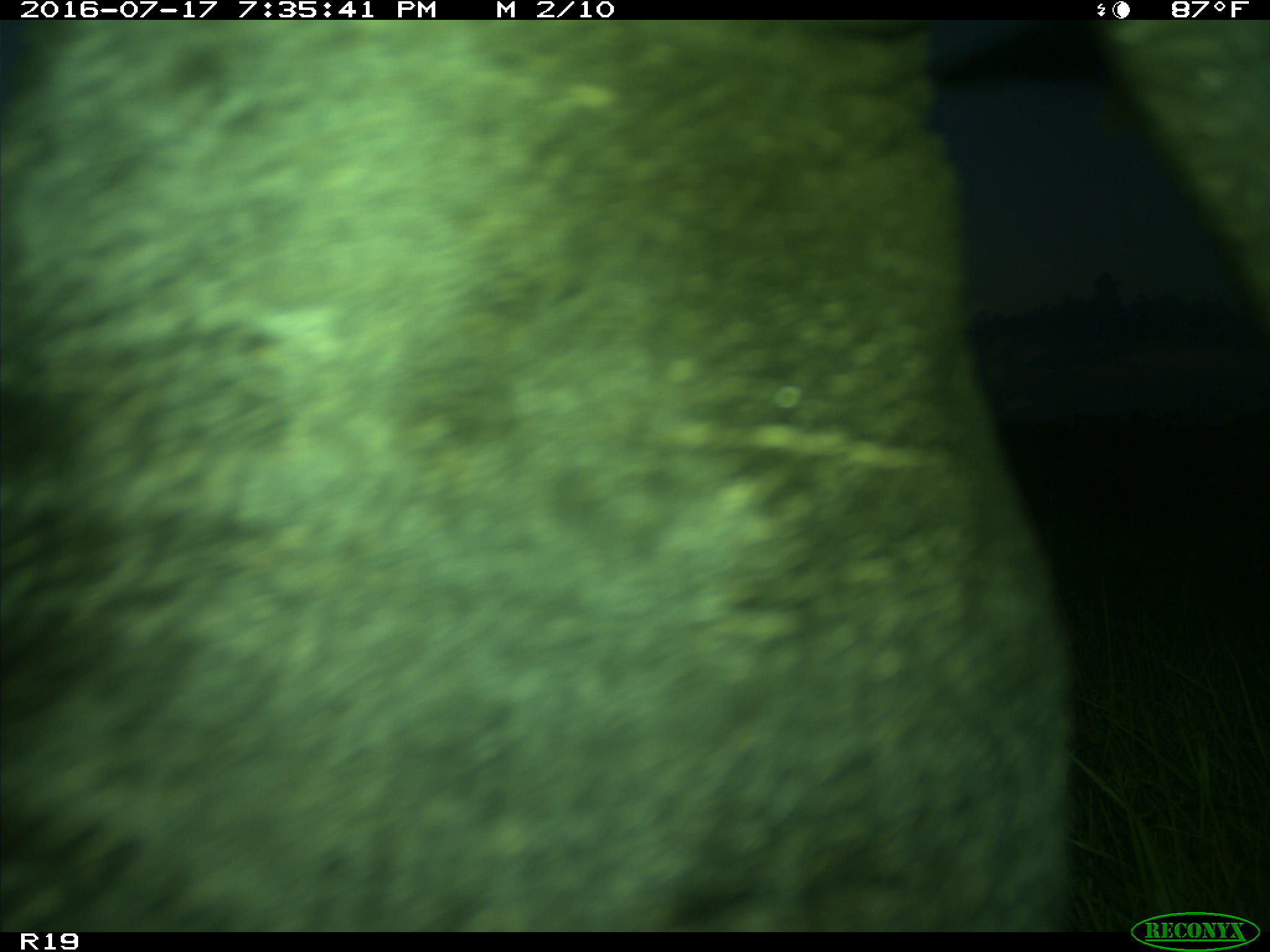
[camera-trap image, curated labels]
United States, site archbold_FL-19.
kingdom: Animalia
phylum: Chordata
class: Mammalia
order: Artiodactyla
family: Bovidae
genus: Bos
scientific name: Bos taurus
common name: domestic cow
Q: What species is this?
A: Bos taurus (domestic cow).